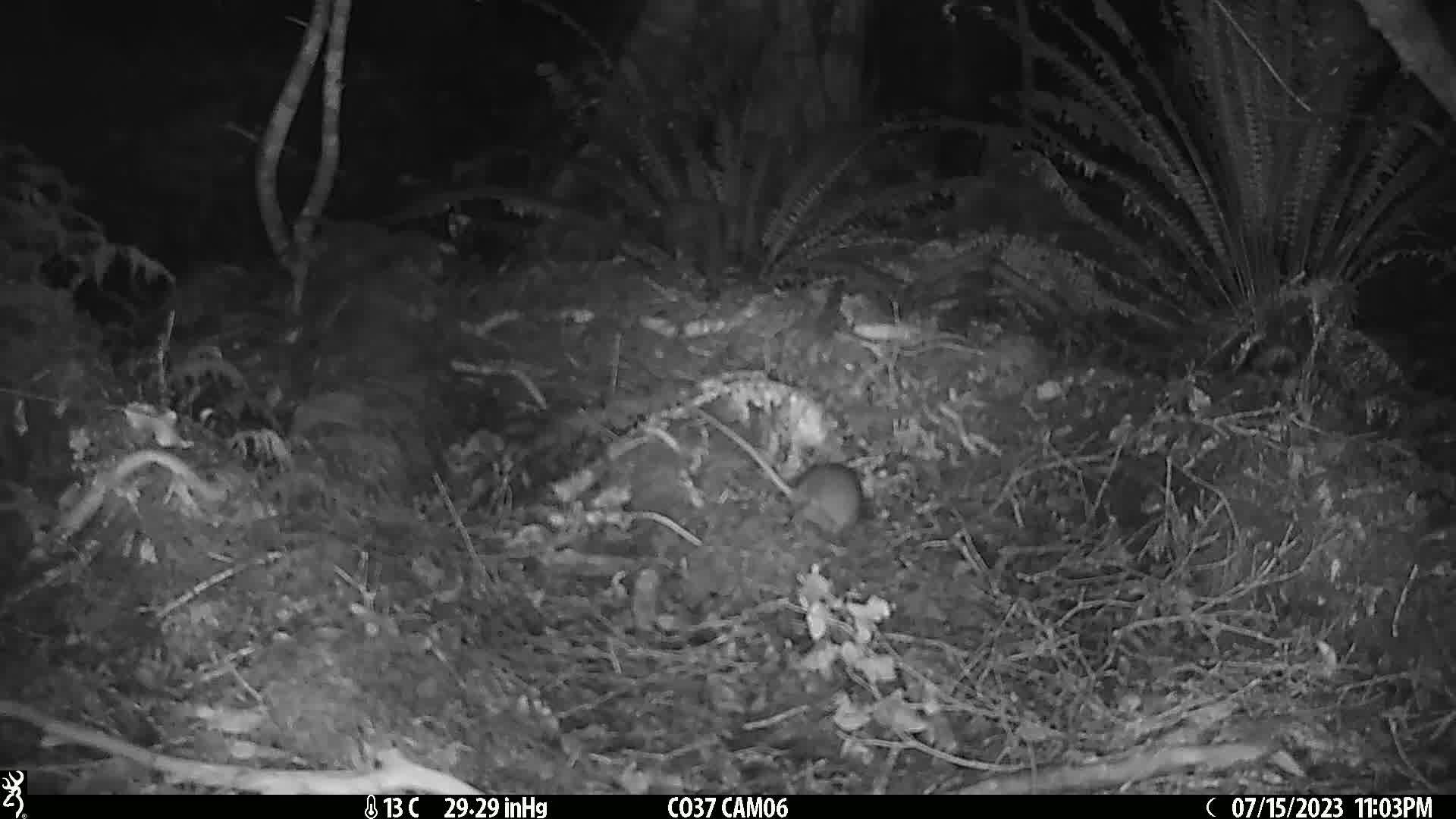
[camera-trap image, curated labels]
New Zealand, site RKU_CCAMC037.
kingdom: Animalia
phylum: Chordata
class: Mammalia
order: Rodentia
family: Muridae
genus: Rattus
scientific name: Rattus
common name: rat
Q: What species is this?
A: Rat (Rattus).